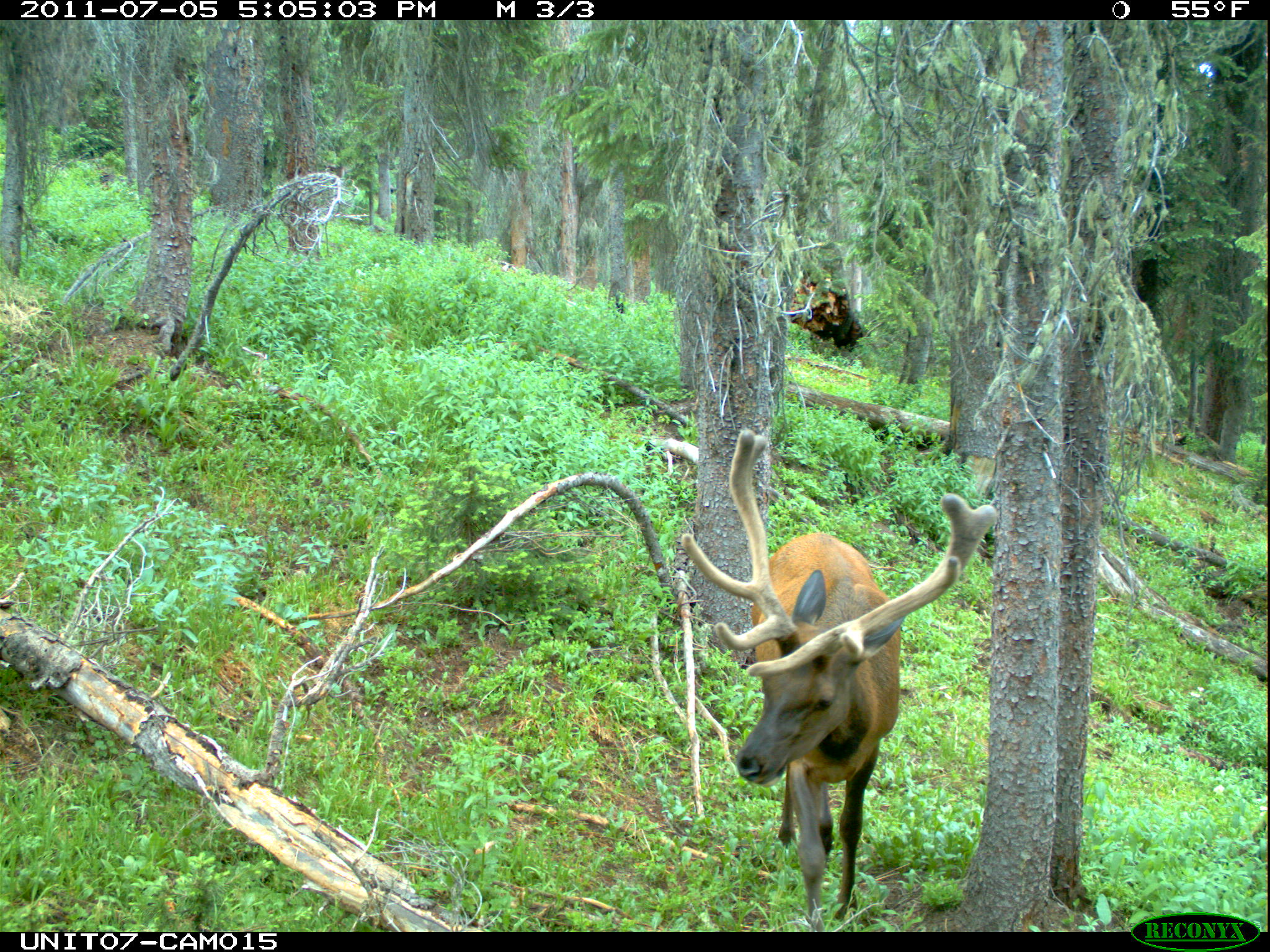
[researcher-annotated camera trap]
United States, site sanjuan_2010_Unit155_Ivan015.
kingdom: Animalia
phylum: Chordata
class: Mammalia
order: Artiodactyla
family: Cervidae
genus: Cervus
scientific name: Cervus elaphus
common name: red deer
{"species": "Cervus elaphus (red deer)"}